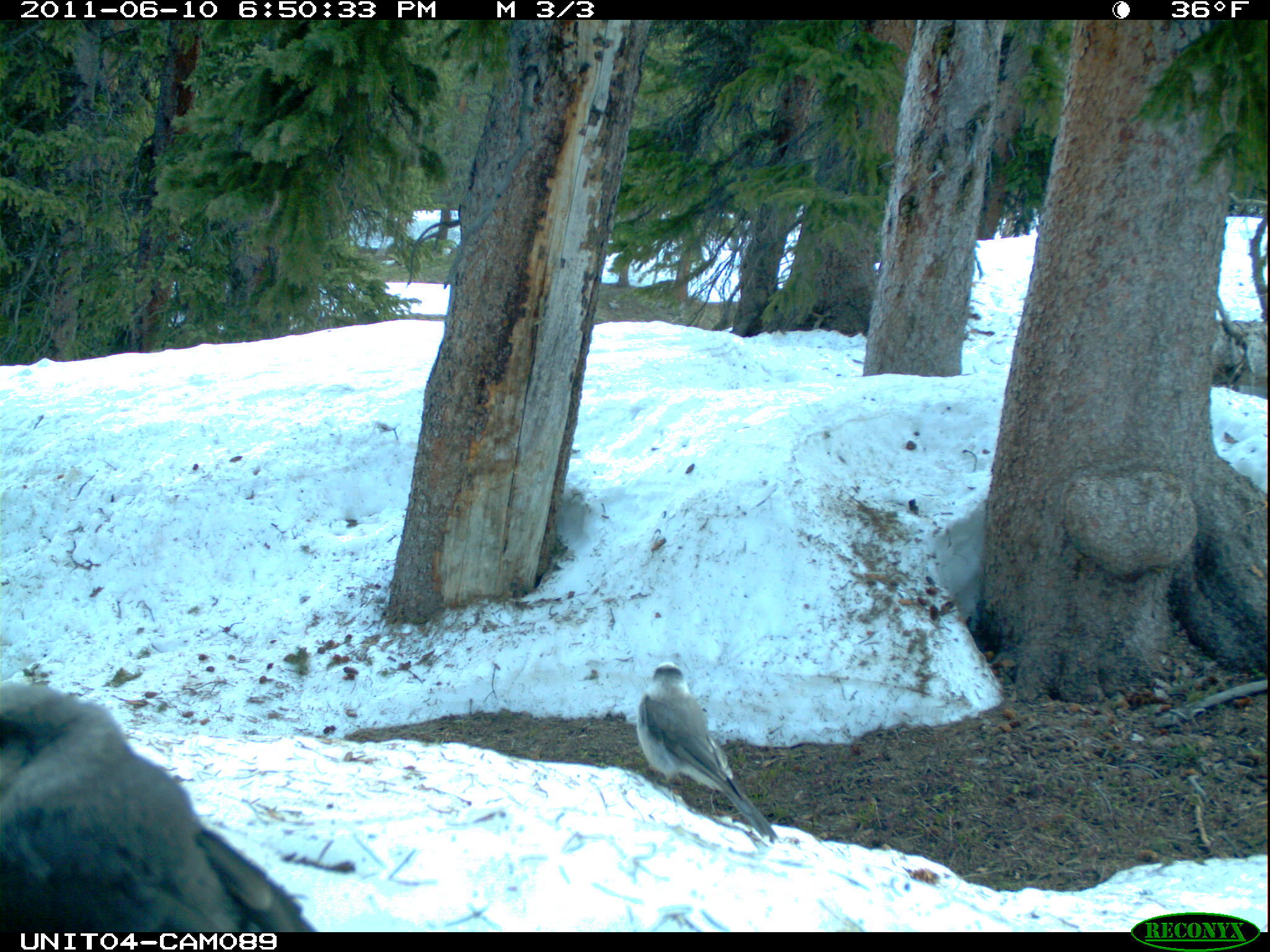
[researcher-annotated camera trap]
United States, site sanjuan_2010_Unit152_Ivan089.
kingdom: Animalia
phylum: Chordata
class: Aves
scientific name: Aves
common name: birds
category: unidentified bird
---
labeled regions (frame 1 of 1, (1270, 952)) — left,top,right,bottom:
animal: 0,683,314,932; 636,663,778,842